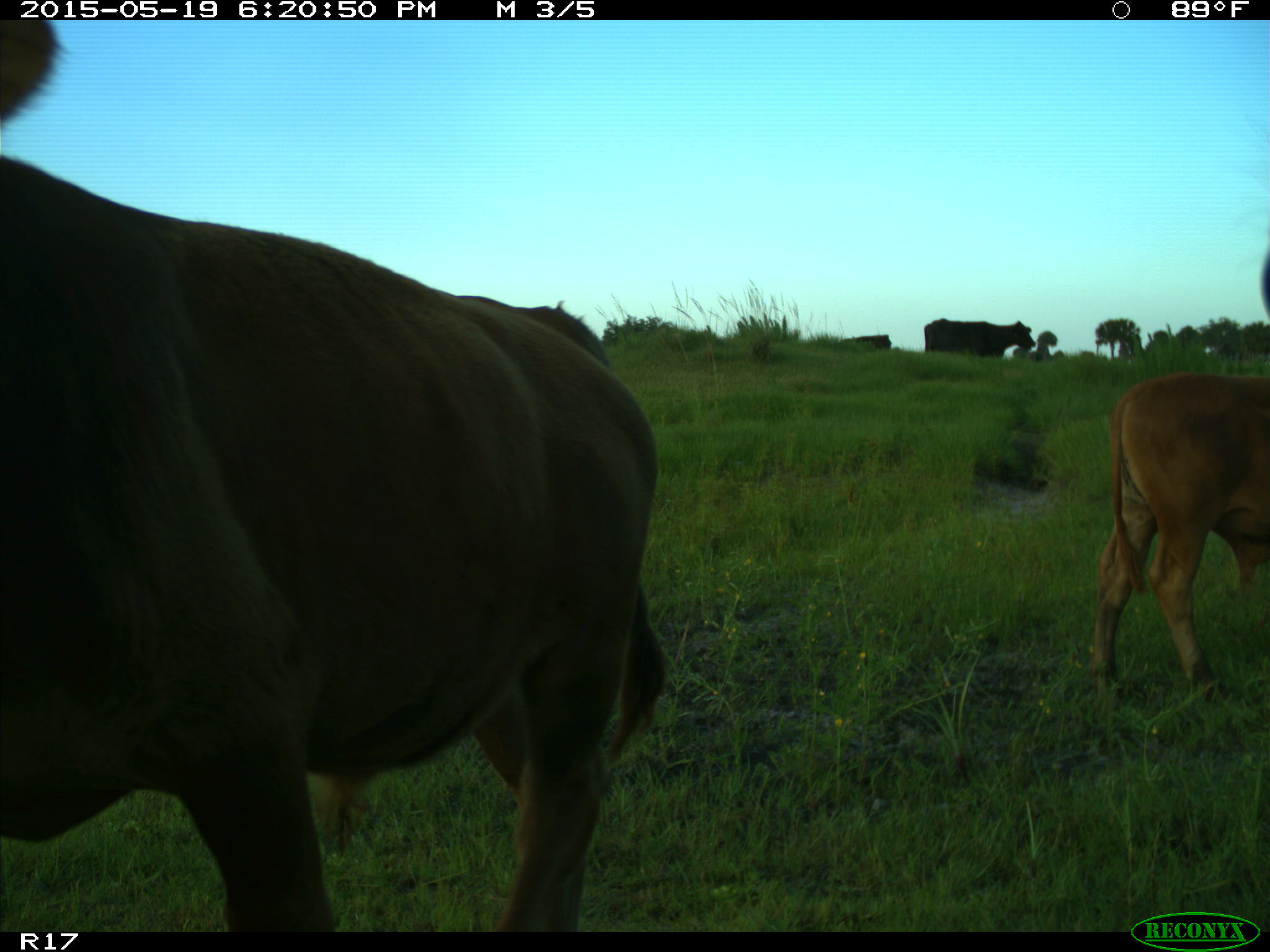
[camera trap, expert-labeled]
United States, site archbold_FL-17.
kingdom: Animalia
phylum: Chordata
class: Mammalia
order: Artiodactyla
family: Bovidae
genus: Bos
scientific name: Bos taurus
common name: domestic cow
Bos taurus (domestic cow).